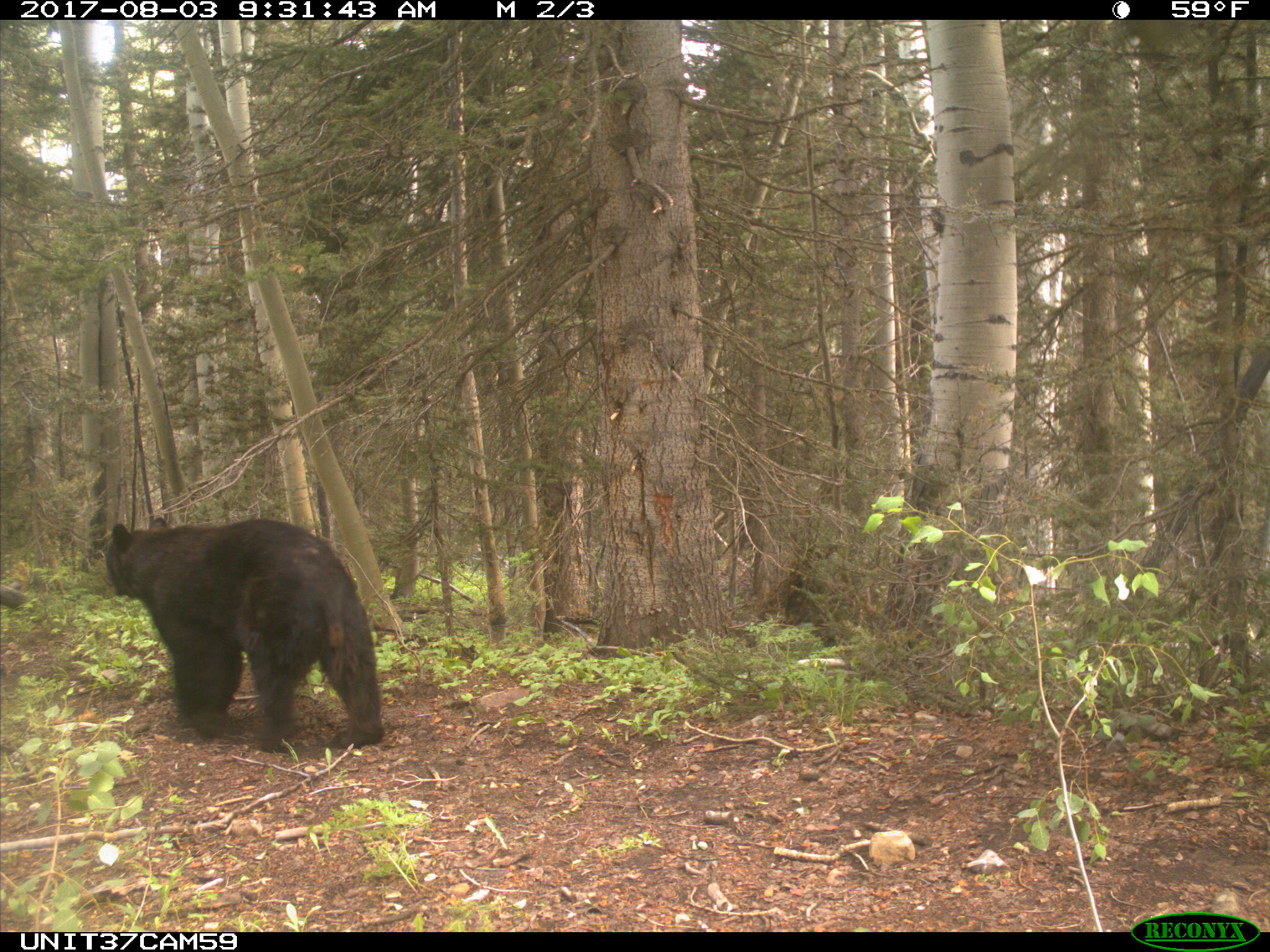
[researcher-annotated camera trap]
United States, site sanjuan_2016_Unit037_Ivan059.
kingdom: Animalia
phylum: Chordata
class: Mammalia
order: Carnivora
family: Ursidae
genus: Ursus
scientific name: Ursus americanus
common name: american black bear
Ursus americanus (american black bear).